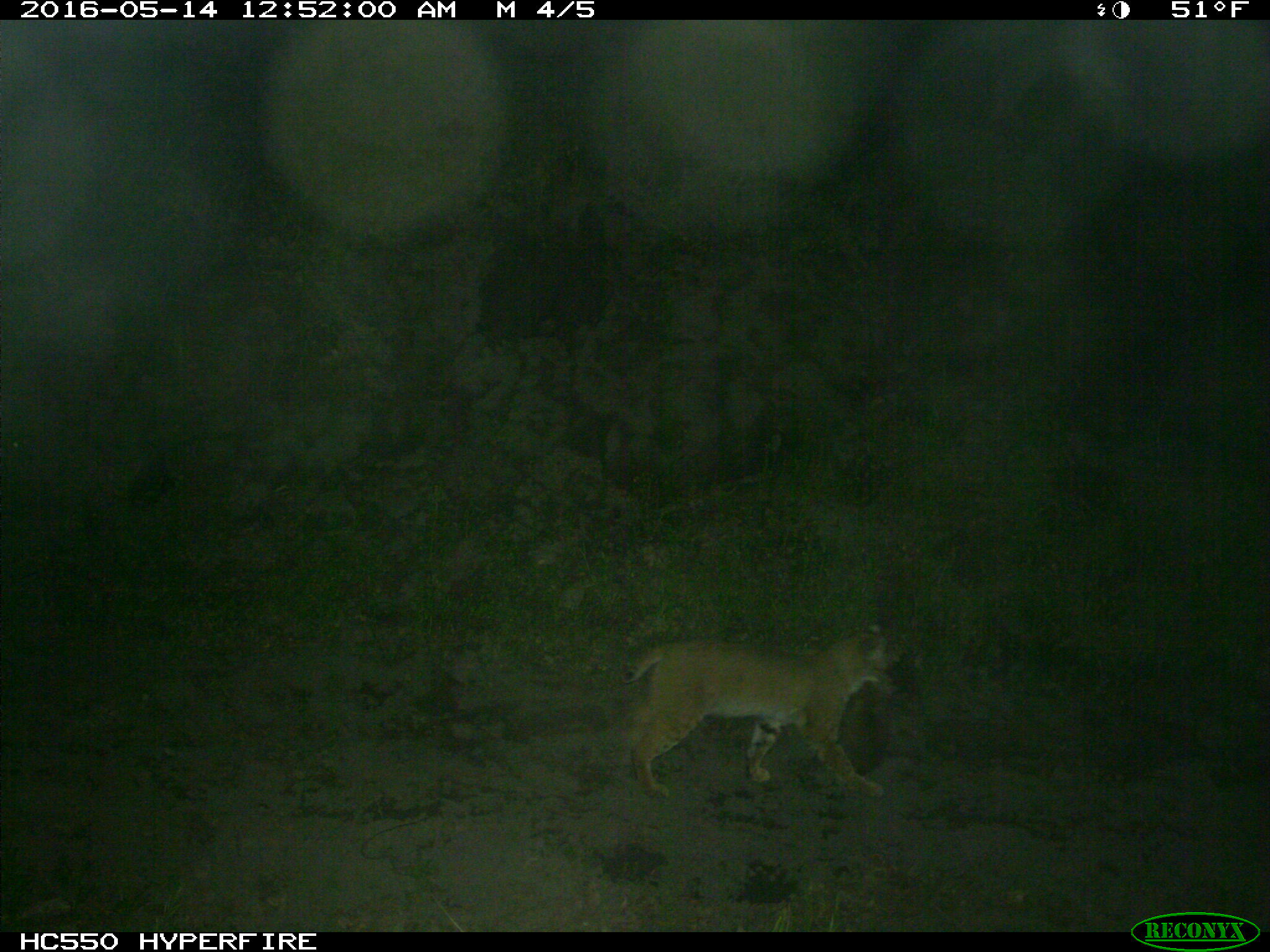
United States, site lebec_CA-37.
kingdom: Animalia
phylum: Chordata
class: Mammalia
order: Carnivora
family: Felidae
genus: Lynx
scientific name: Lynx rufus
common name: bobcat